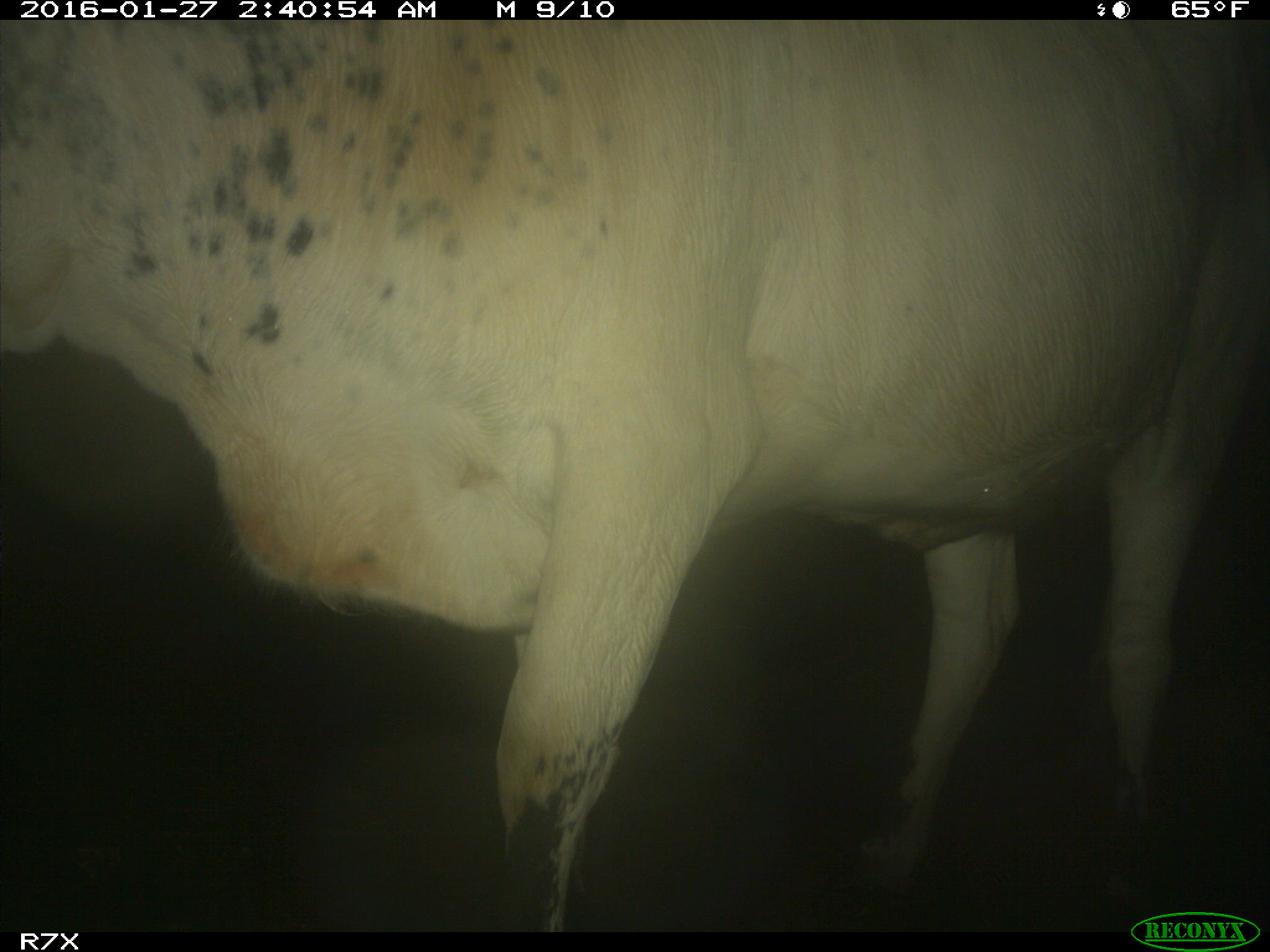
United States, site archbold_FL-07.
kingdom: Animalia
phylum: Chordata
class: Mammalia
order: Artiodactyla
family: Bovidae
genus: Bos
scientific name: Bos taurus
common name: domestic cow